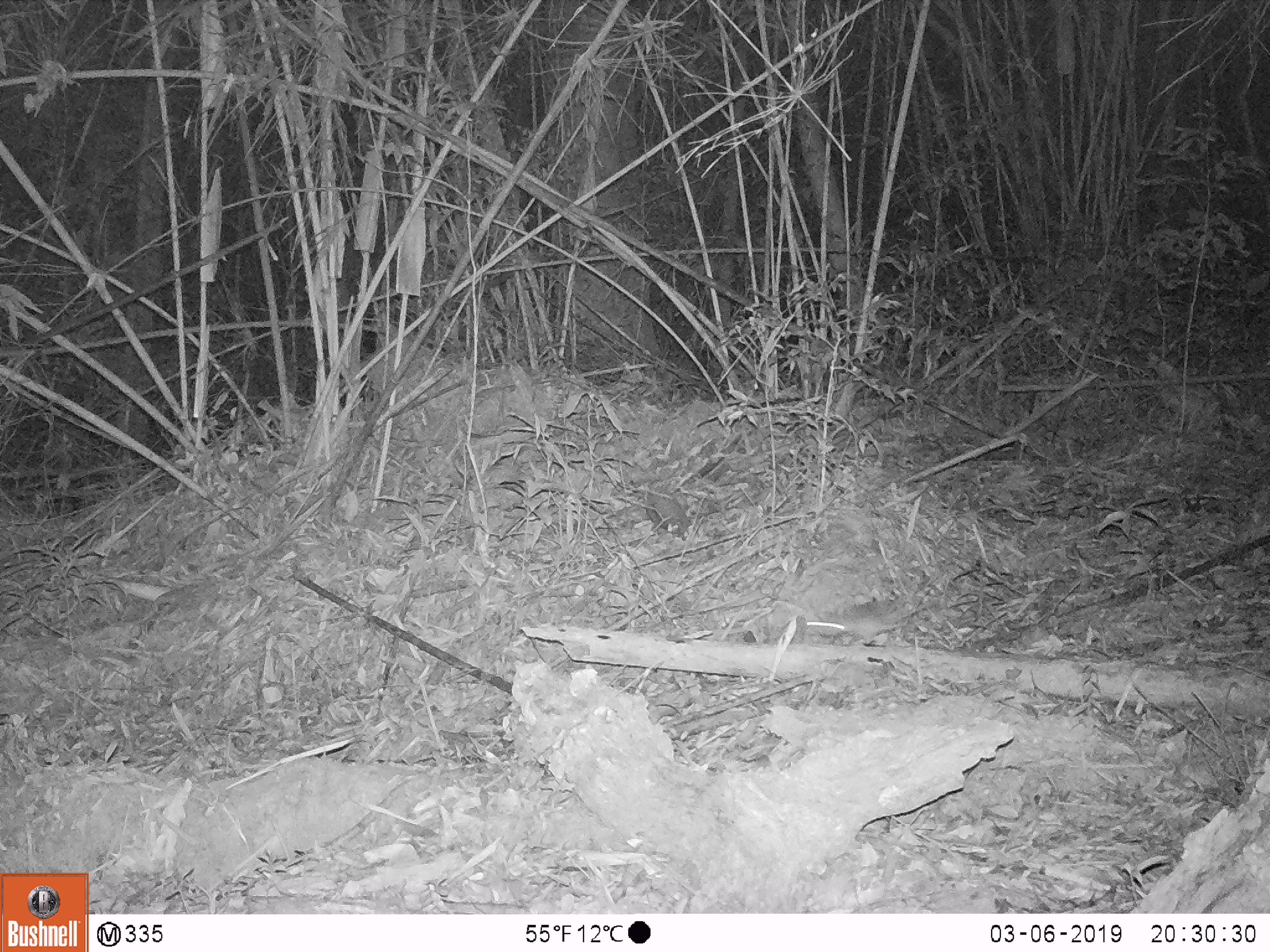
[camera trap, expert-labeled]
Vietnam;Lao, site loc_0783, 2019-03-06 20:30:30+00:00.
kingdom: Animalia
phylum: Chordata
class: Mammalia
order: Rodentia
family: Muridae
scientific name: Muridae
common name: old-world mice and rats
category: unidentified murid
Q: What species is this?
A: Unidentified murid (old-world mice and rats) (Muridae).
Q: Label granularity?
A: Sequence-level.